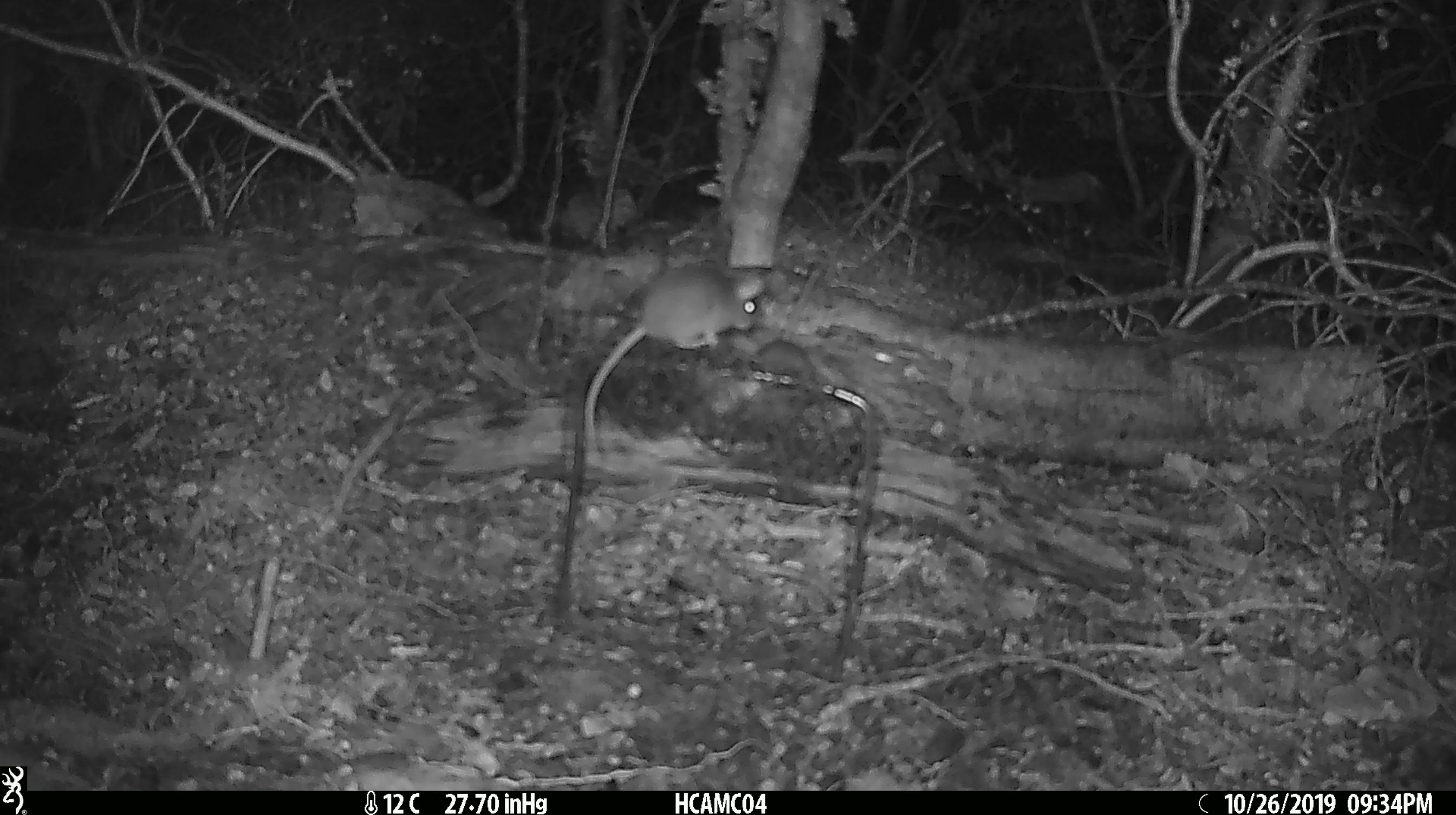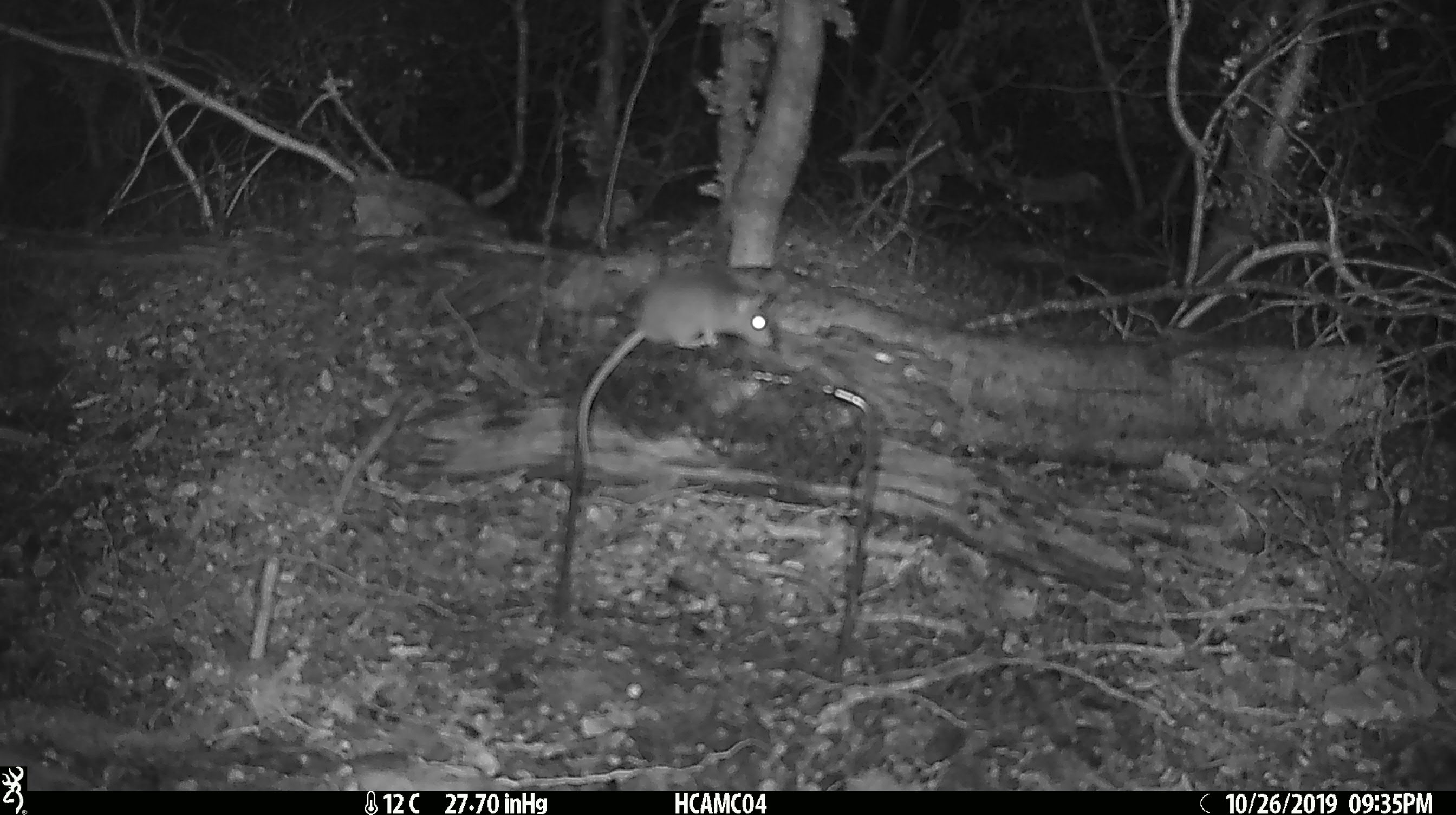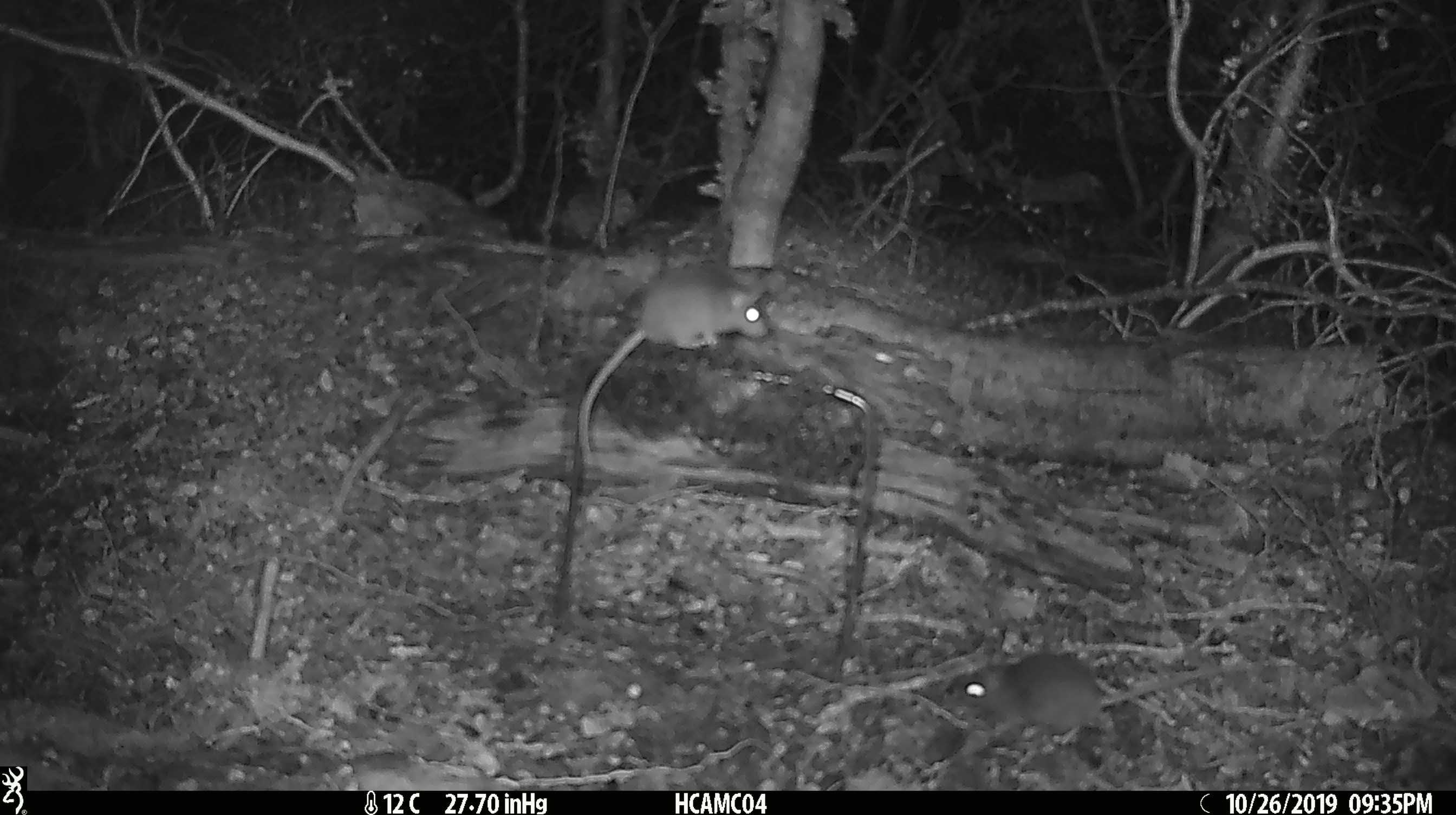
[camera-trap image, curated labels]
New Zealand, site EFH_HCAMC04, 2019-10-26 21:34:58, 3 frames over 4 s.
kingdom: Animalia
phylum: Chordata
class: Mammalia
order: Rodentia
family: Muridae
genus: Mus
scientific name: Mus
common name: mouse